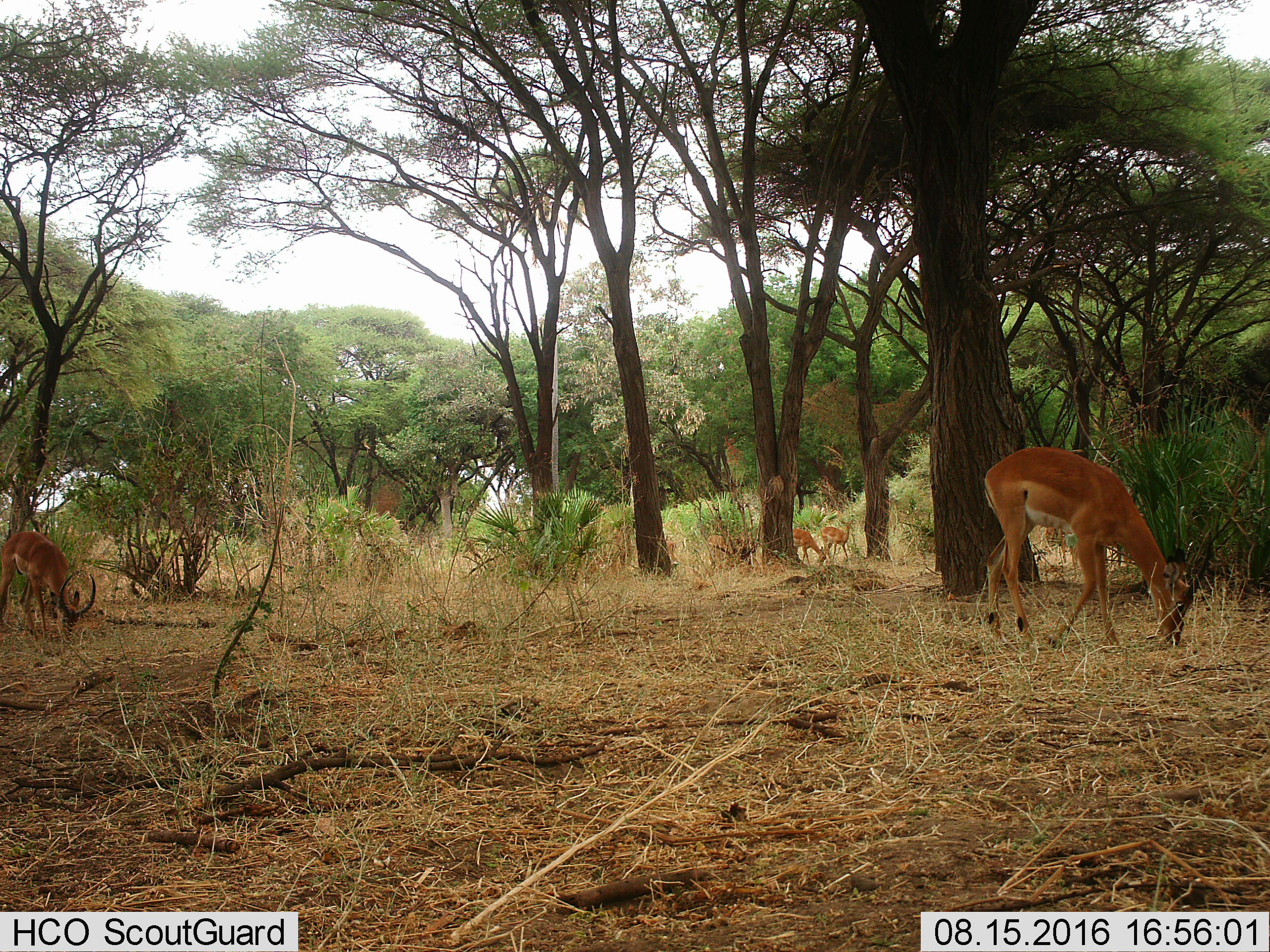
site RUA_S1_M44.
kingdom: Animalia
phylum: Chordata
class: Mammalia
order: Artiodactyla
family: Bovidae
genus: Aepyceros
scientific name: Aepyceros melampus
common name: impala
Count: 4.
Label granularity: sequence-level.